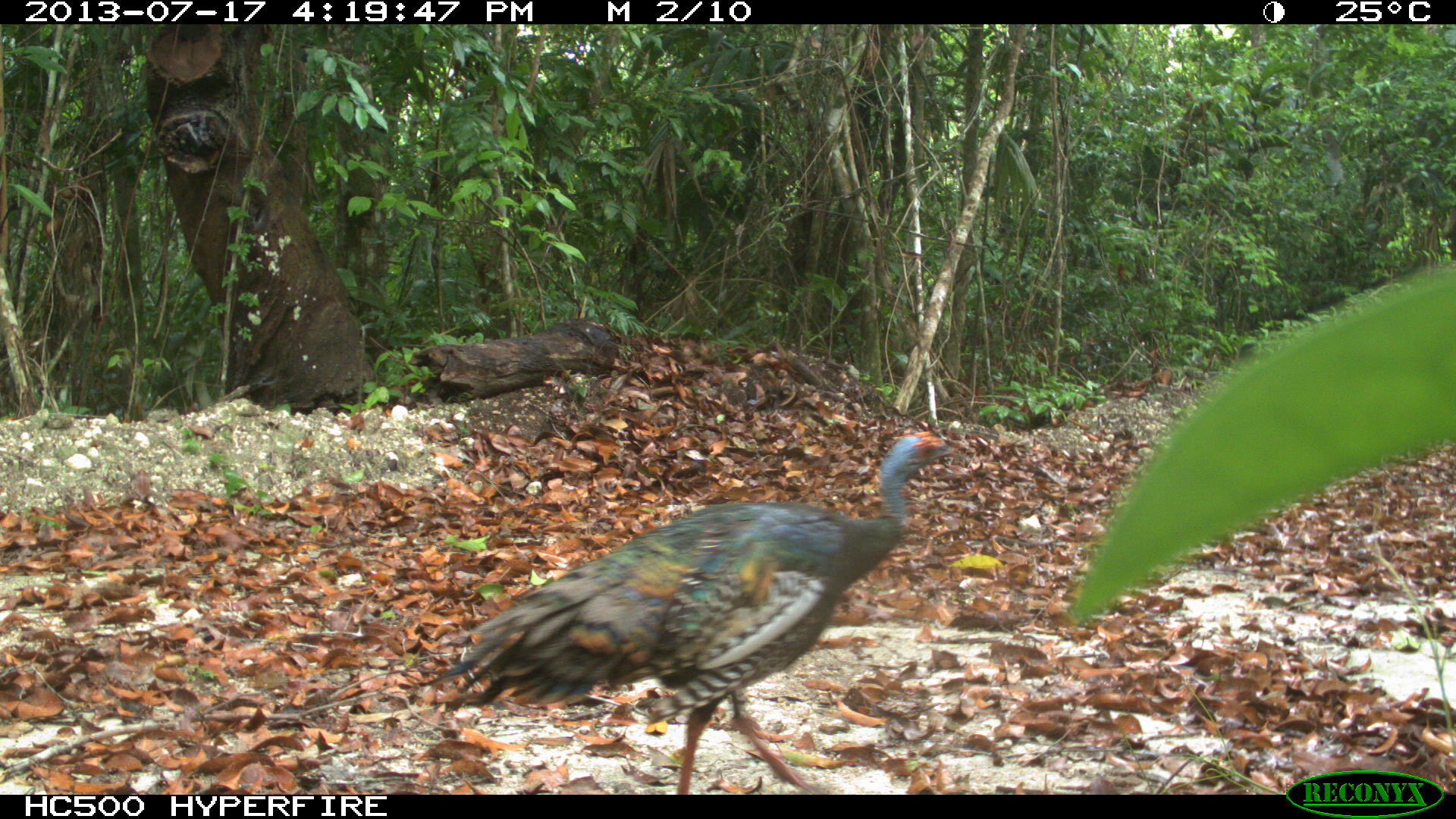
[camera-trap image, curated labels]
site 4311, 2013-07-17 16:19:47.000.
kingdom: Animalia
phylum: Chordata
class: Aves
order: Galliformes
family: Phasianidae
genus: Meleagris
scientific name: Meleagris ocellata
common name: ocellated turkey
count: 1